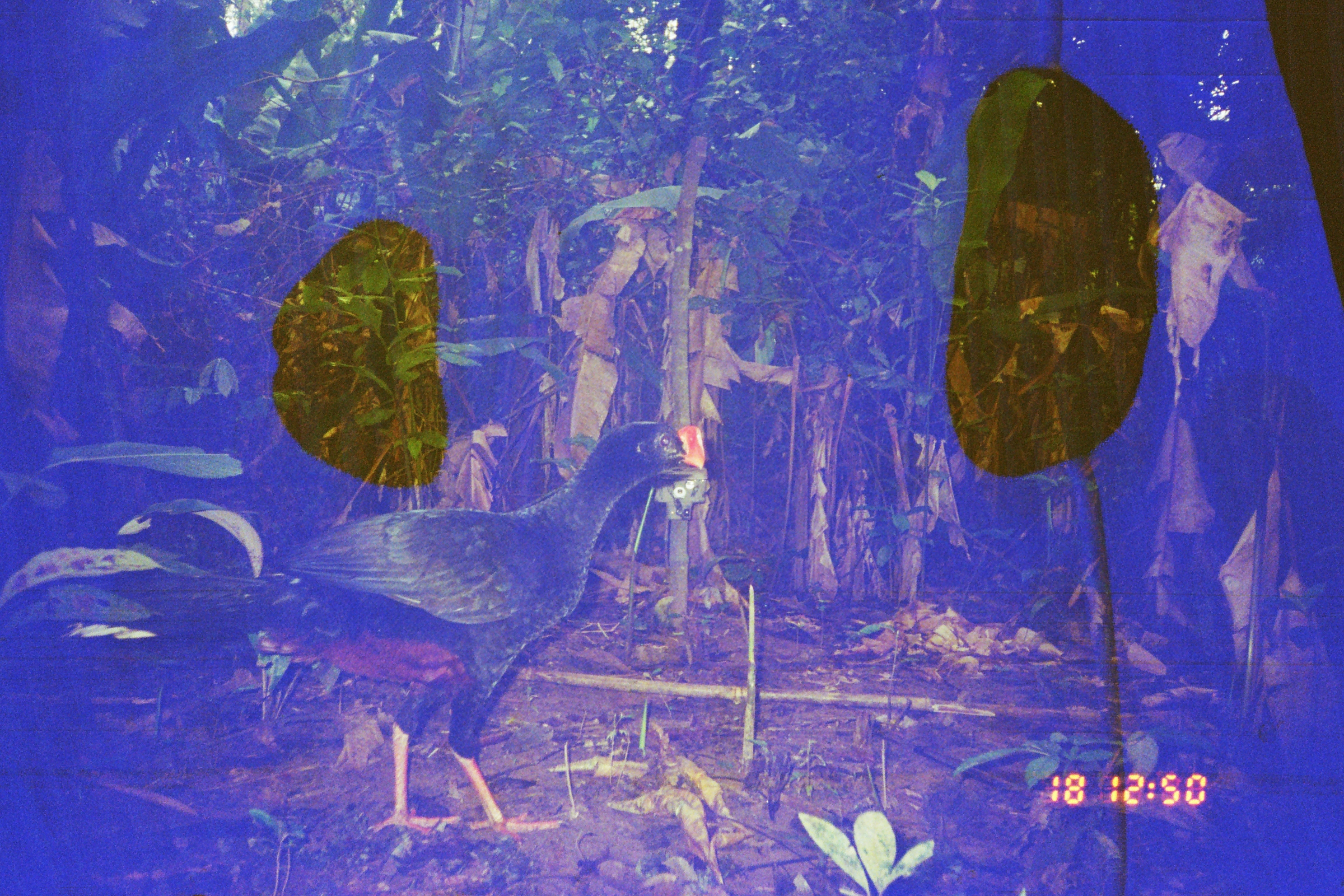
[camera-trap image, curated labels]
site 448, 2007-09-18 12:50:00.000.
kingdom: Animalia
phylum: Chordata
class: Aves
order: Galliformes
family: Cracidae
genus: Mitu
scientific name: Mitu tuberosum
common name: razor-billed curassow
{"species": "Mitu tuberosum (razor-billed curassow)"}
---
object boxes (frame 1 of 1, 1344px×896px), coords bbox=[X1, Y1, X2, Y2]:
mitu tuberosum: bbox=[42, 421, 703, 845]